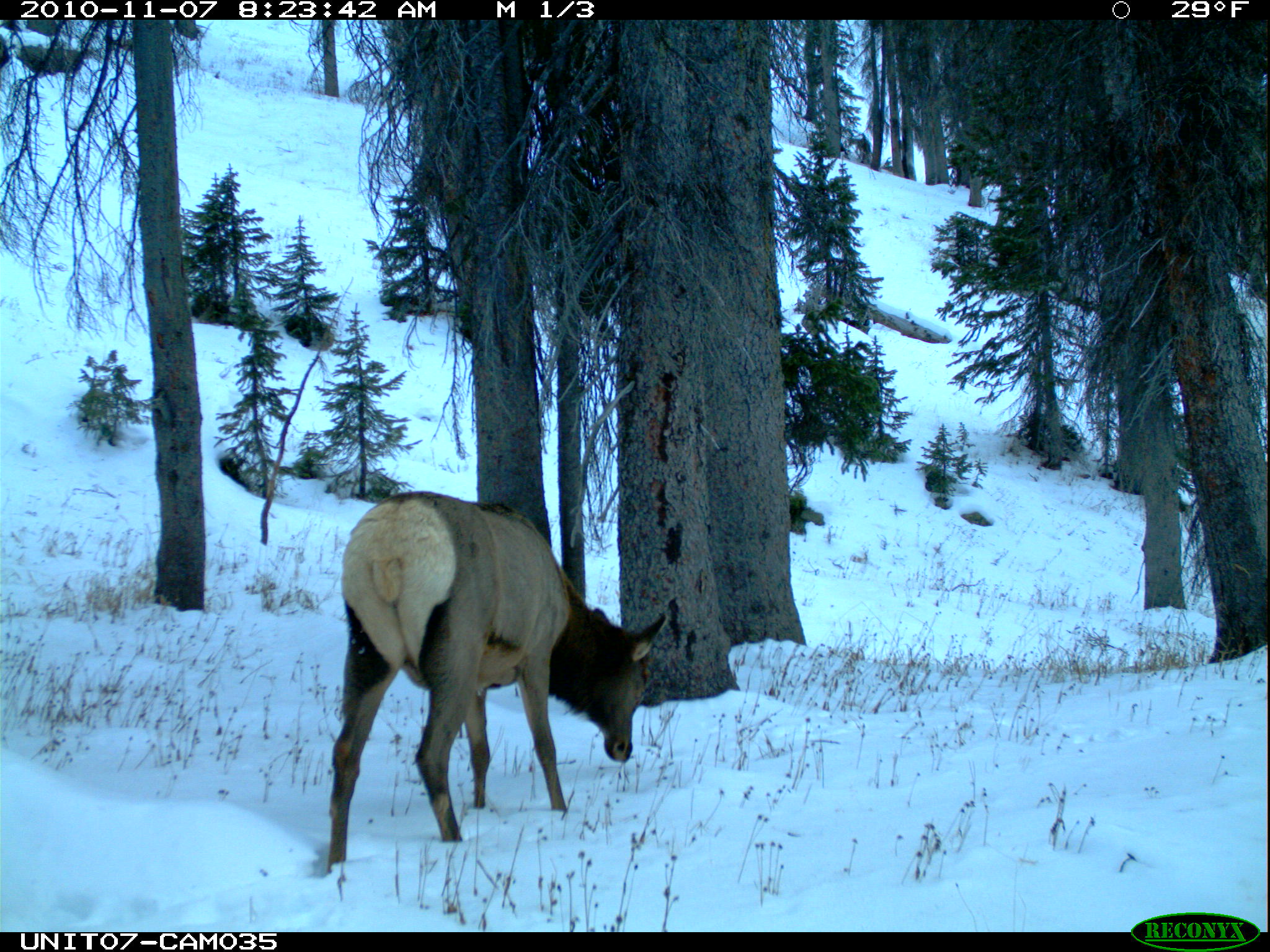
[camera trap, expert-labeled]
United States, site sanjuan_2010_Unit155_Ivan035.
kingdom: Animalia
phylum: Chordata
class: Mammalia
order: Artiodactyla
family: Cervidae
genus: Cervus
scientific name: Cervus elaphus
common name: red deer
Cervus elaphus (red deer).